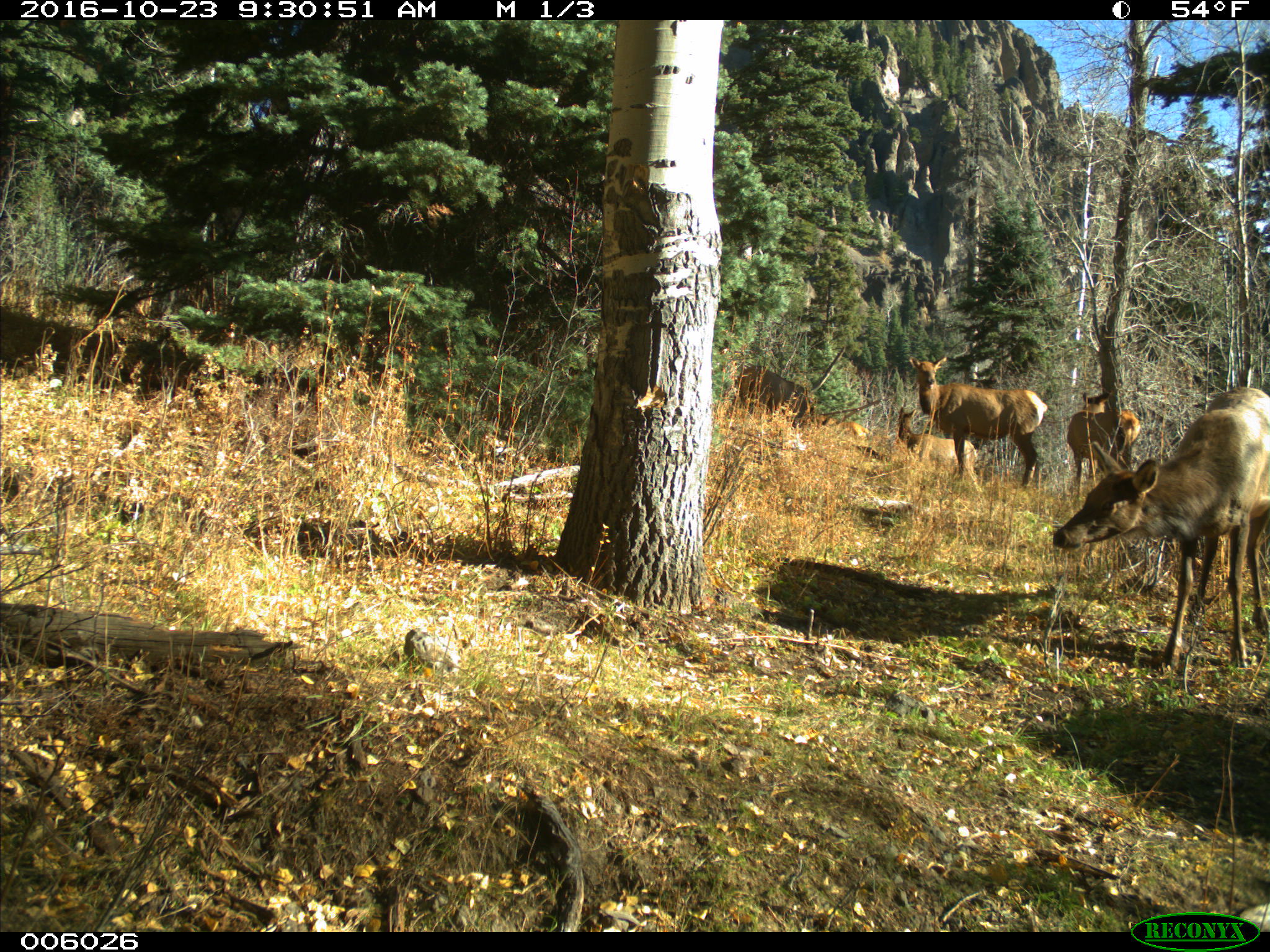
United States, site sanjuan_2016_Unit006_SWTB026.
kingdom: Animalia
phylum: Chordata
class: Mammalia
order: Artiodactyla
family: Cervidae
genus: Cervus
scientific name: Cervus elaphus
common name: red deer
Cervus elaphus (red deer).